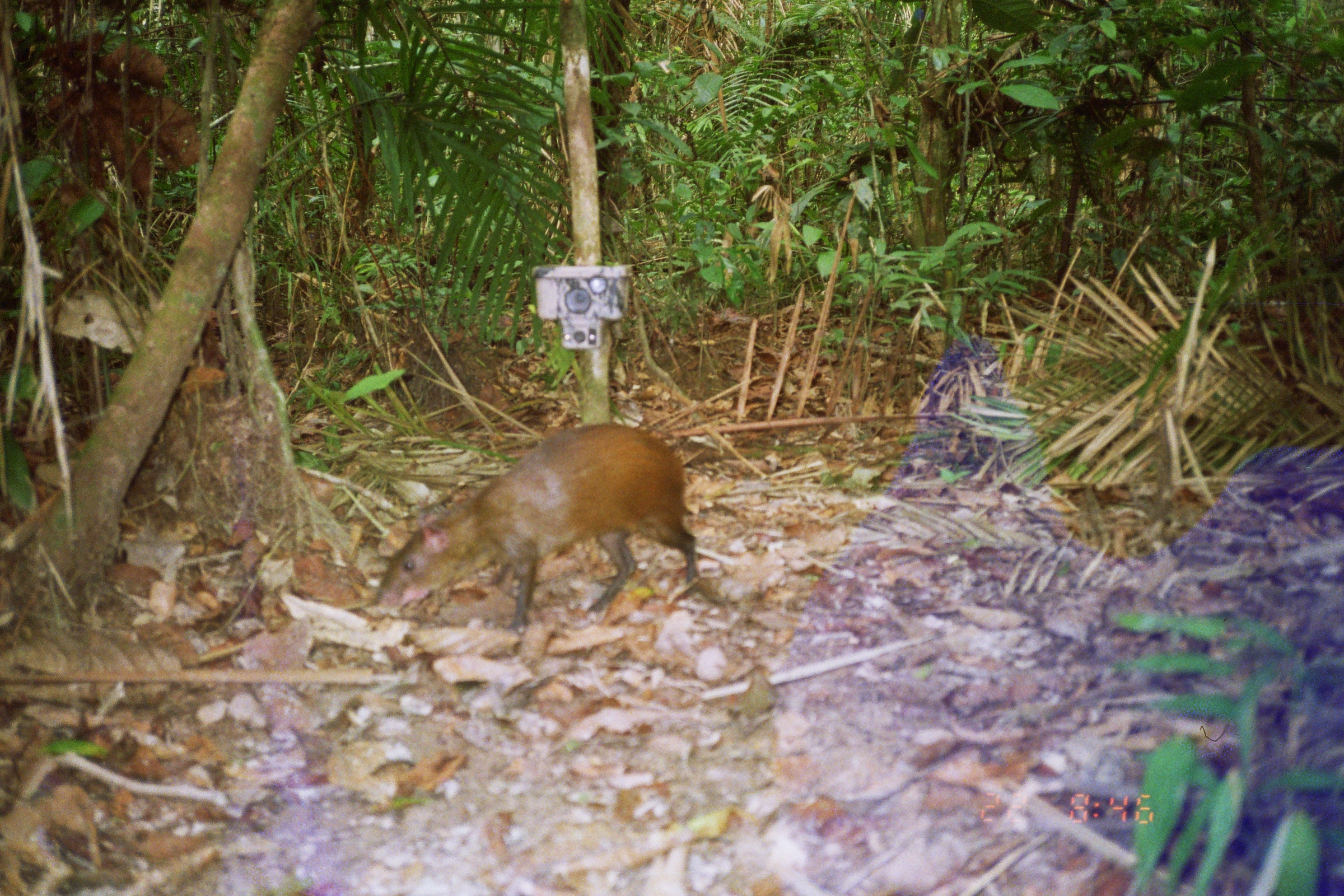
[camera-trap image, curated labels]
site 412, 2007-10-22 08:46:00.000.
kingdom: Animalia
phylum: Chordata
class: Mammalia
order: Rodentia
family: Dasyproctidae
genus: Dasyprocta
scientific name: Dasyprocta punctata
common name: central american agouti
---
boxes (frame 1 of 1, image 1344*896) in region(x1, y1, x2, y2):
dasyprocta punctata: region(373, 422, 697, 631)